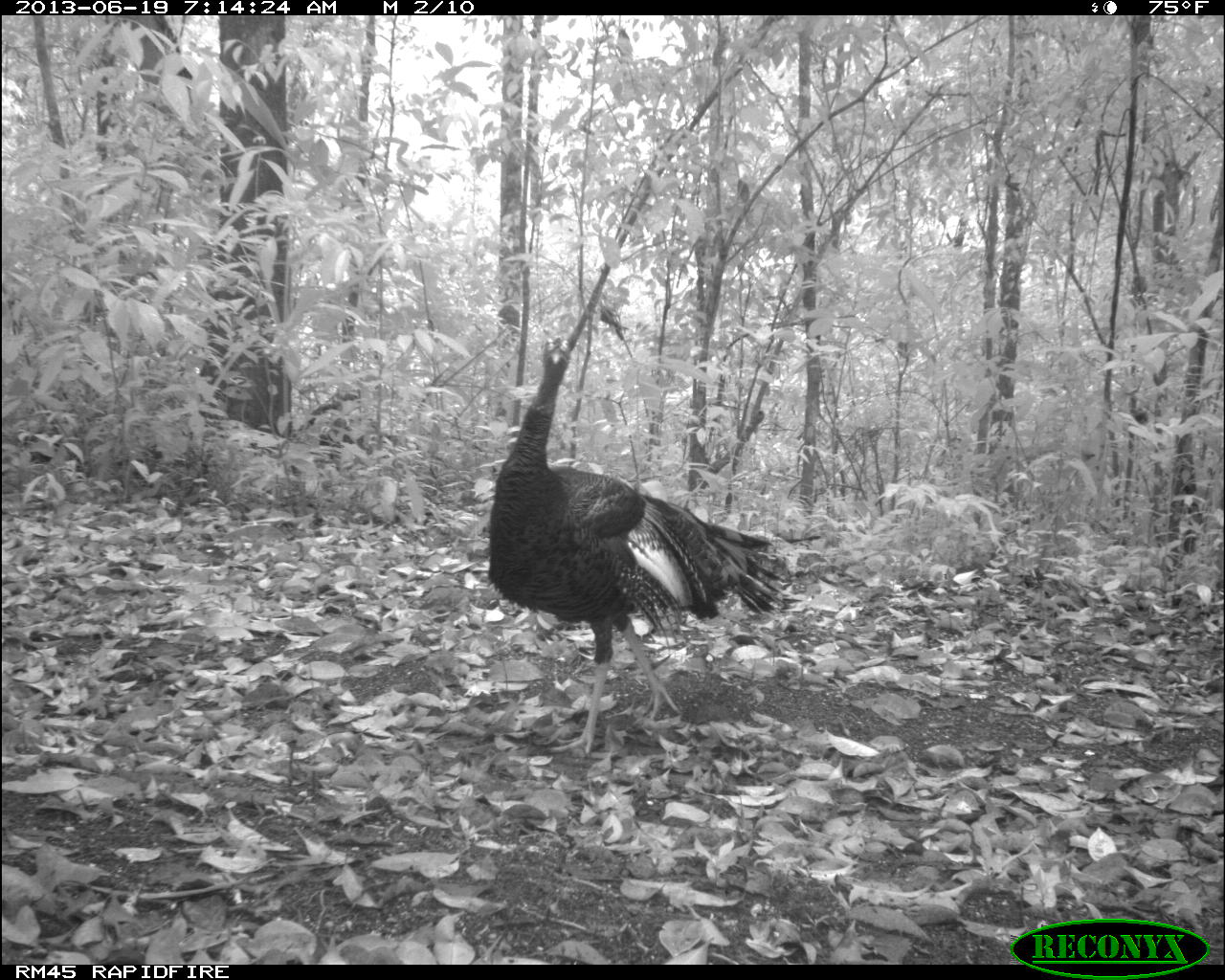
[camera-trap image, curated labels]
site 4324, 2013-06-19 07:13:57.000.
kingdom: Animalia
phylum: Chordata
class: Aves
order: Galliformes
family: Phasianidae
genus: Meleagris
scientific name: Meleagris ocellata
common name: ocellated turkey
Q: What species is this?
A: Meleagris ocellata (ocellated turkey).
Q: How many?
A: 1.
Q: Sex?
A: Female.